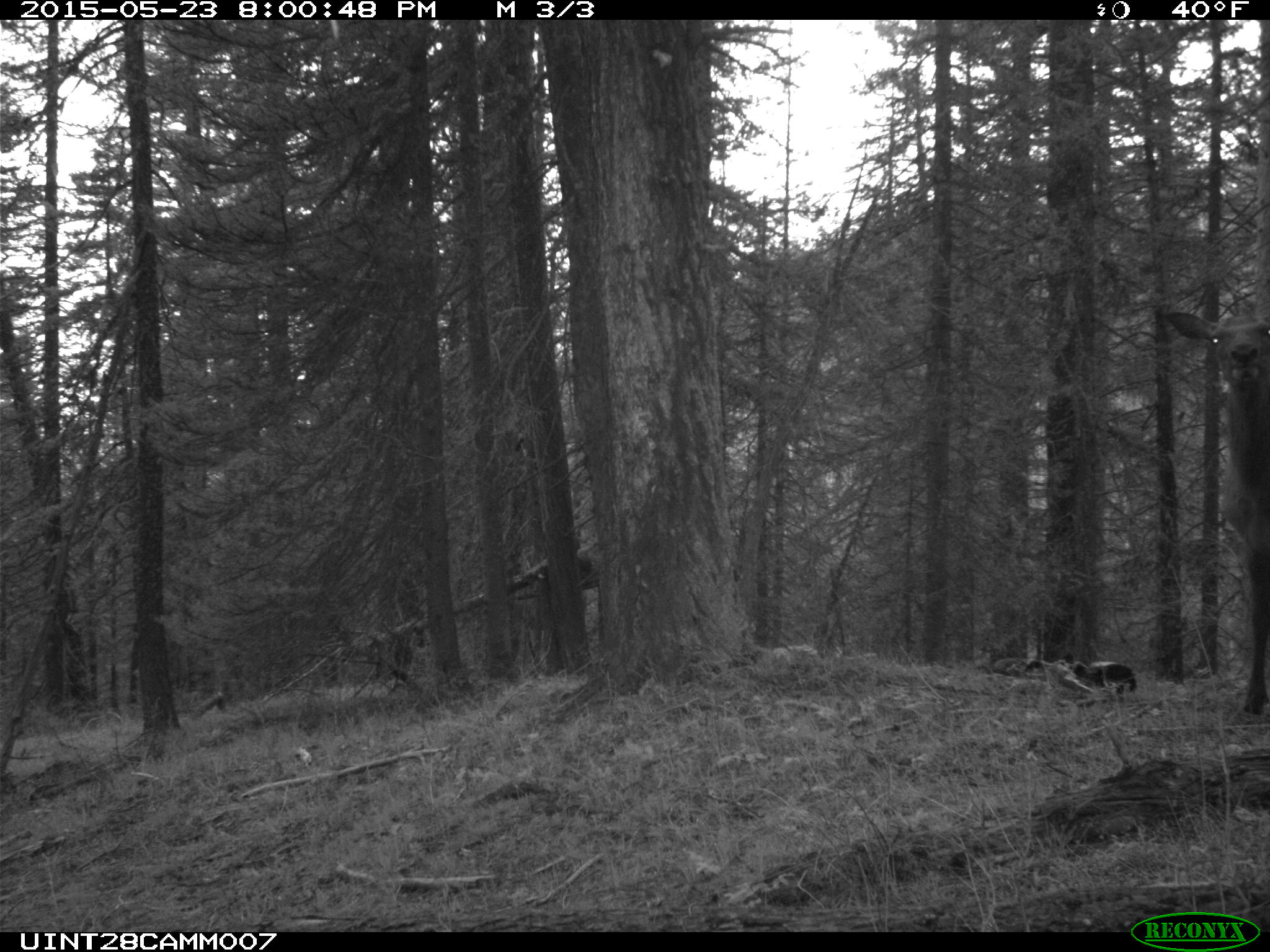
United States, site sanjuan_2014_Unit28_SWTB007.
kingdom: Animalia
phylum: Chordata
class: Mammalia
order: Artiodactyla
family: Cervidae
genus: Cervus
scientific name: Cervus elaphus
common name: red deer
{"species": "Cervus elaphus (red deer)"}